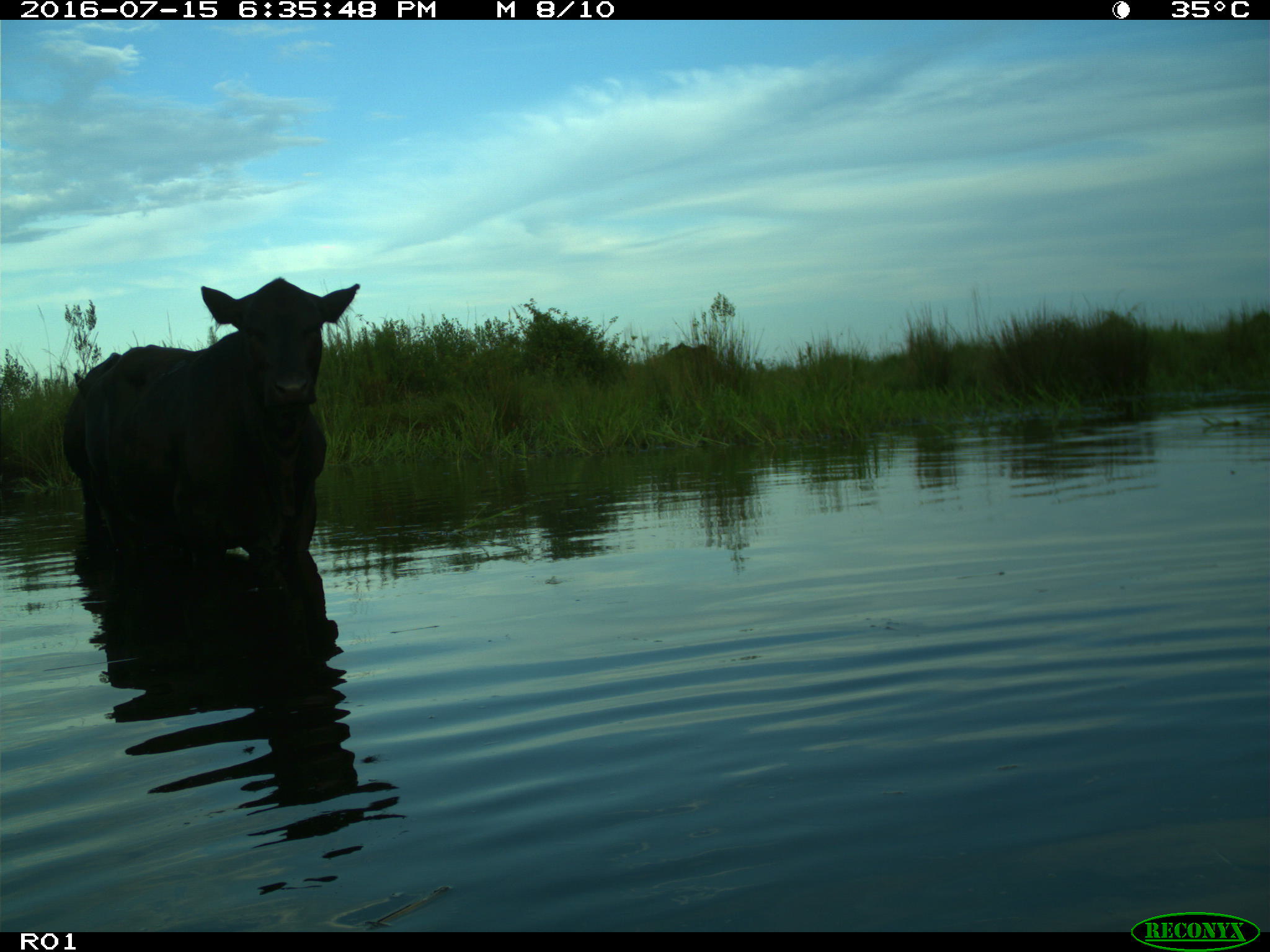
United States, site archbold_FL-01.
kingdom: Animalia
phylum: Chordata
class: Mammalia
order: Artiodactyla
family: Bovidae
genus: Bos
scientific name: Bos taurus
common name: domestic cow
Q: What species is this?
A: Bos taurus (domestic cow).